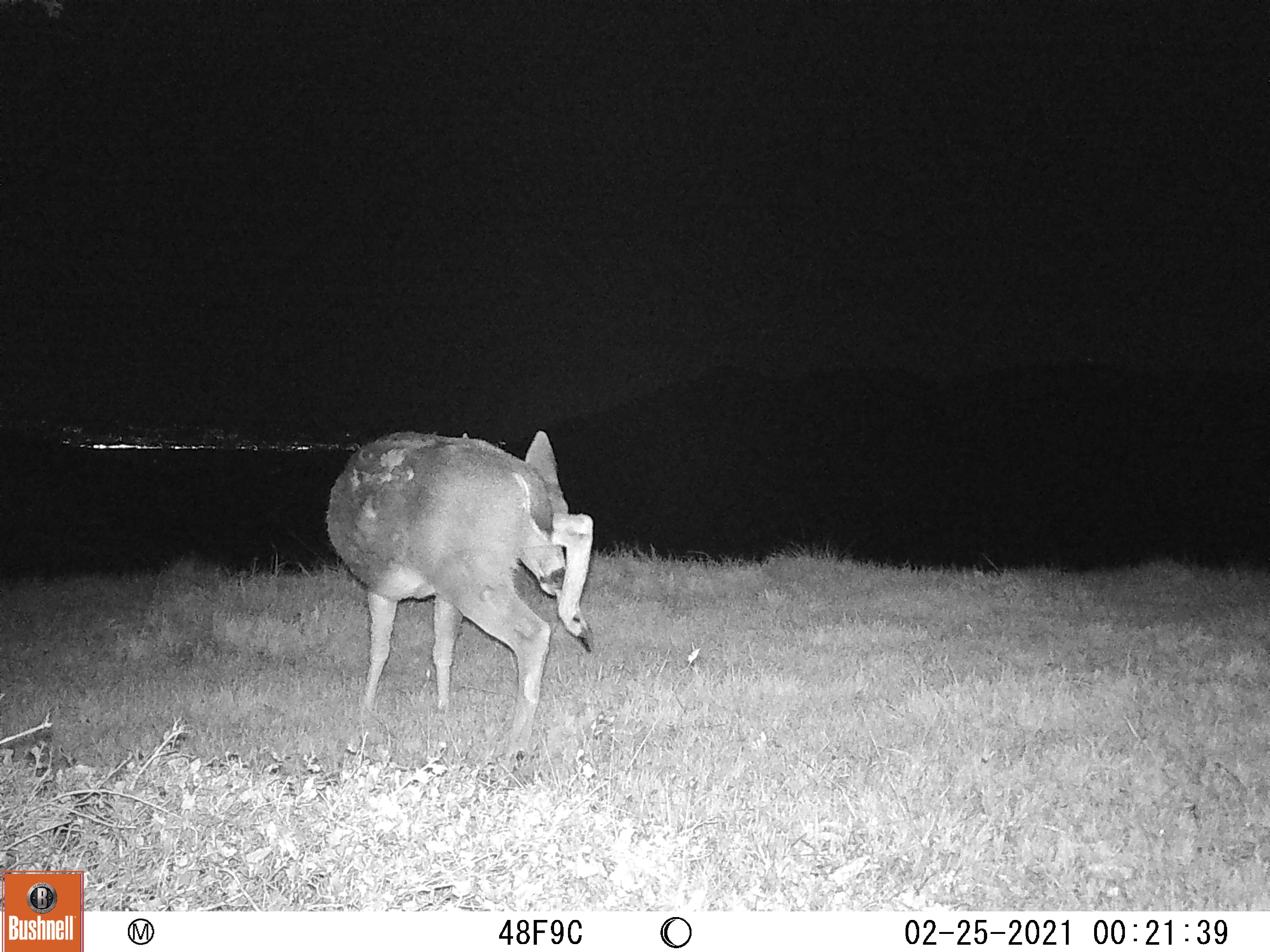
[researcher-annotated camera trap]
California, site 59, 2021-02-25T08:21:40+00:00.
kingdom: Animalia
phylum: Chordata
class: Mammalia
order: Artiodactyla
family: Cervidae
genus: Odocoileus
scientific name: Odocoileus hemionus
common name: mule deer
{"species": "mule deer (Odocoileus hemionus)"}